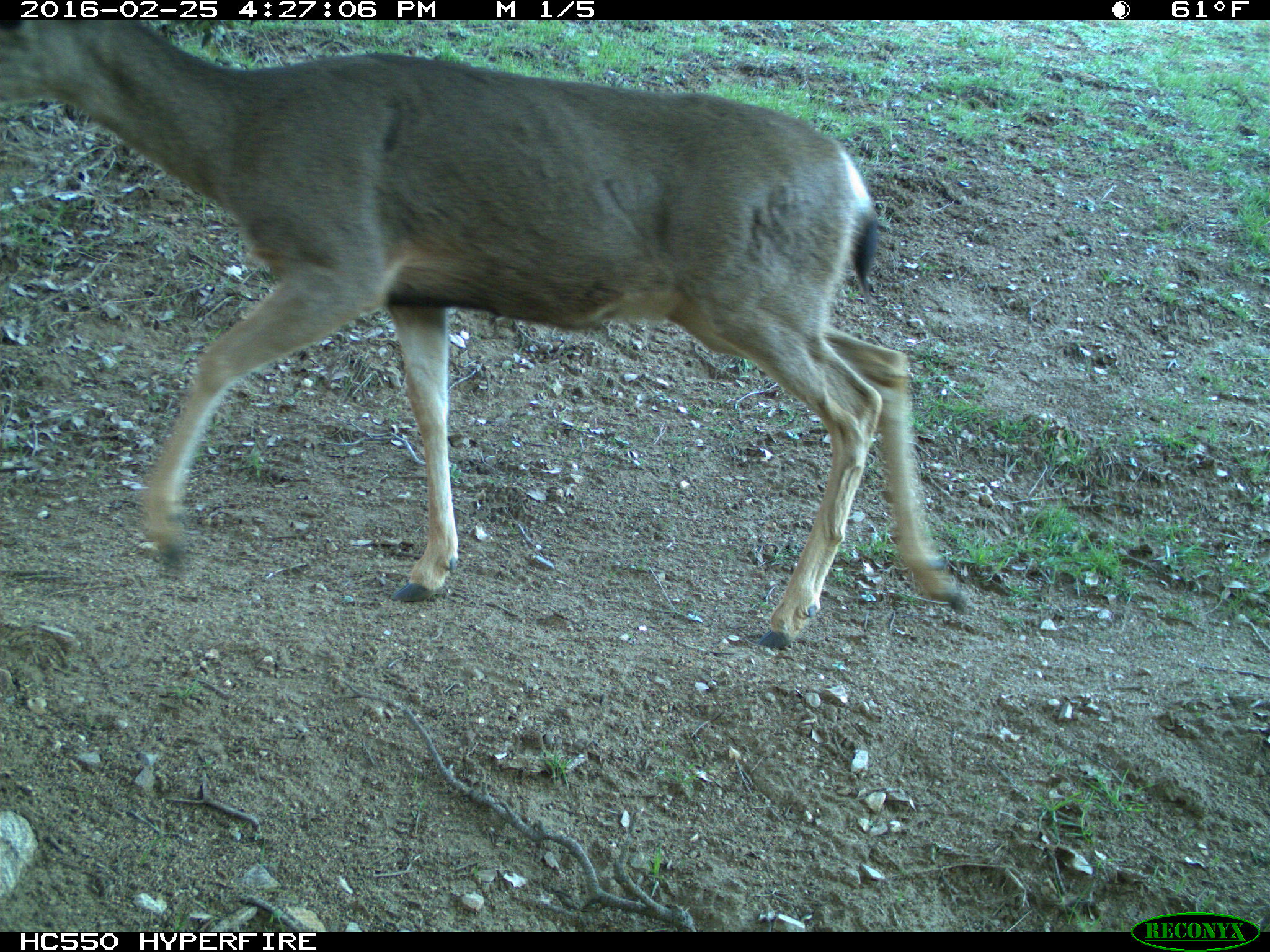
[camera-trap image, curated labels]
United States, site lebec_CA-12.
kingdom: Animalia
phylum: Chordata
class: Mammalia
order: Artiodactyla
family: Cervidae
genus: Odocoileus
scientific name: Odocoileus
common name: deer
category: unidentified deer